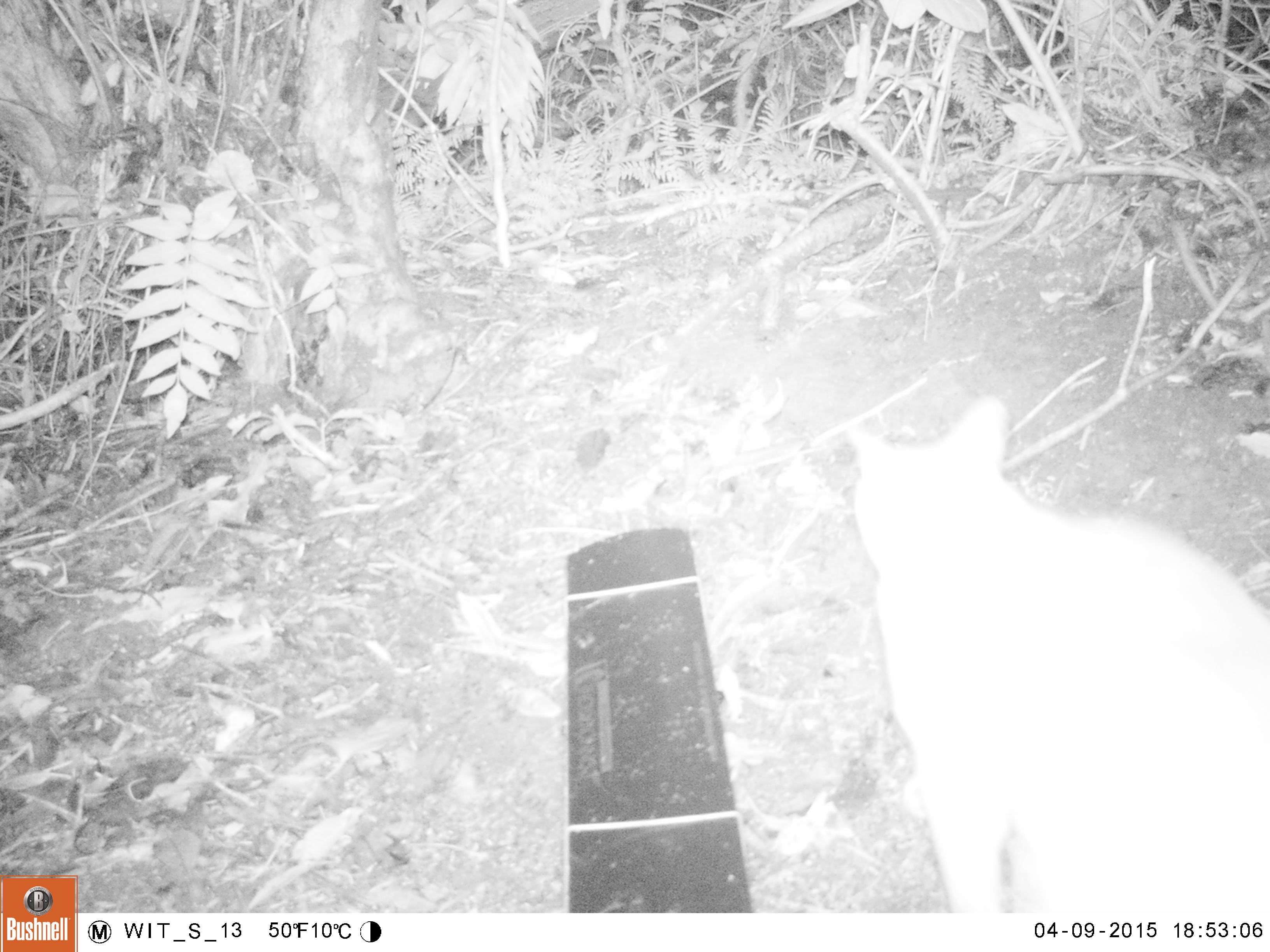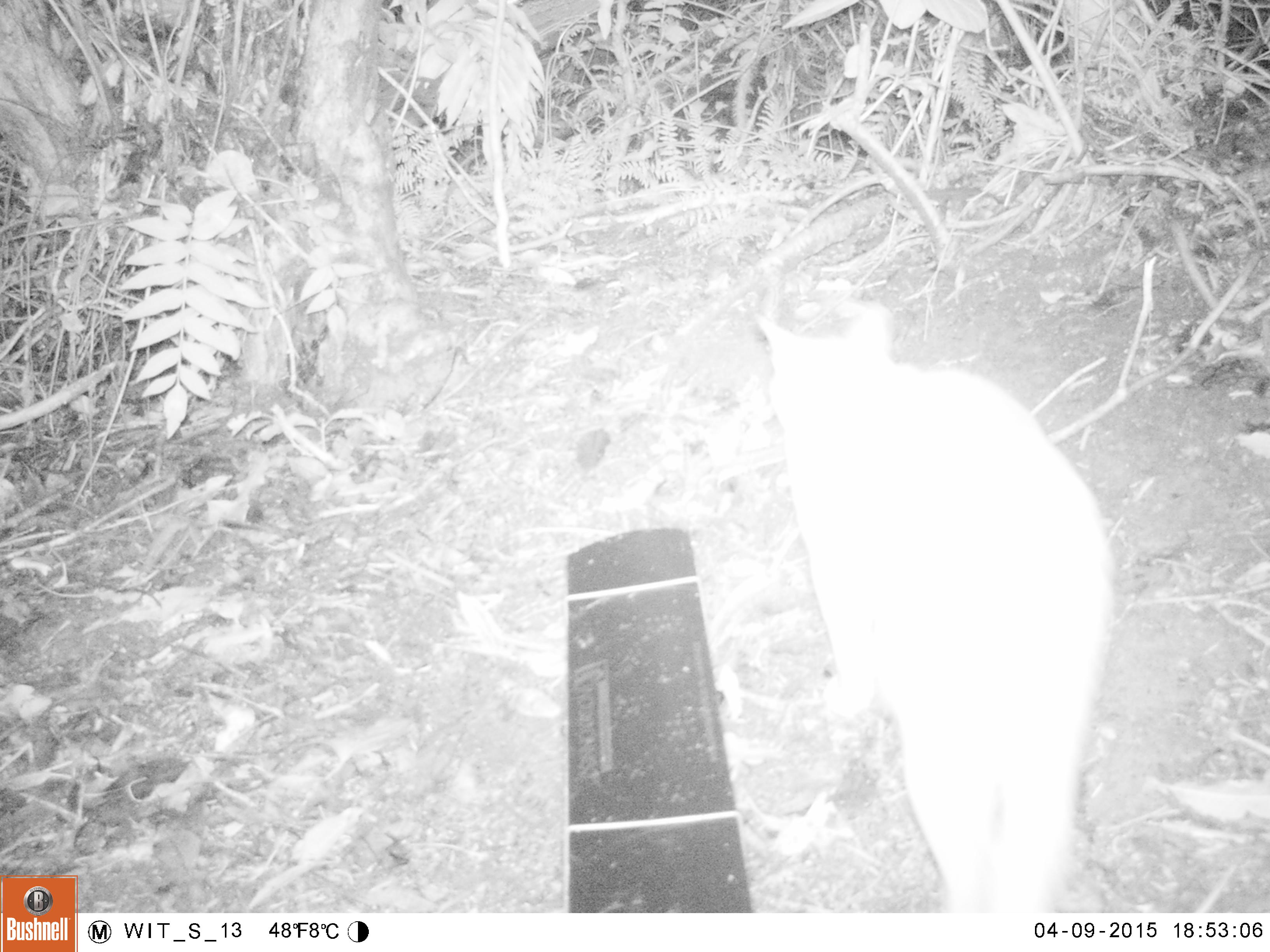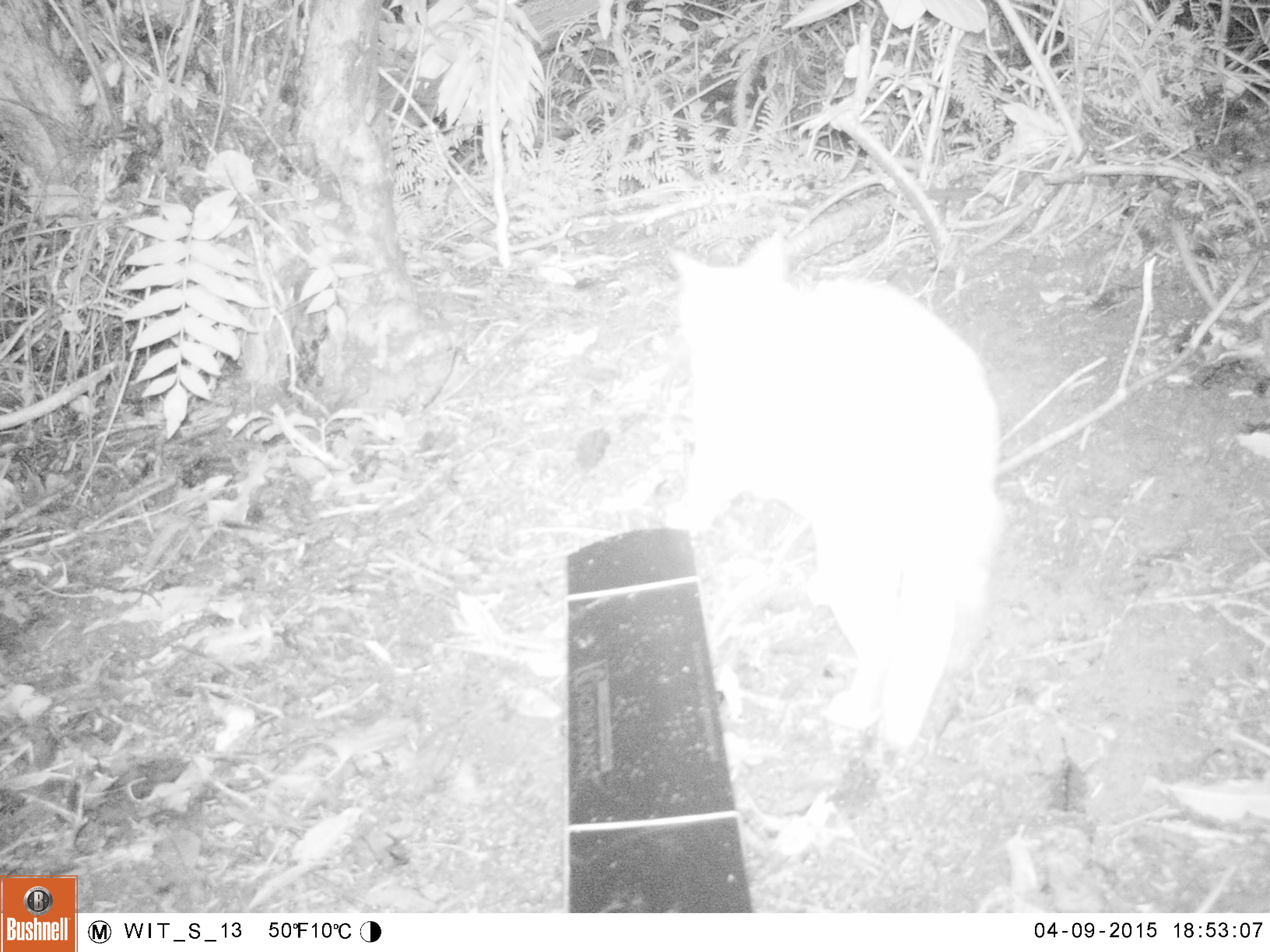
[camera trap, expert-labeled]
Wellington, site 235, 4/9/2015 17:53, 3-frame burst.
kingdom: Animalia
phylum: Chordata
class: Mammalia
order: Carnivora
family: Felidae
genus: Felis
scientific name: Felis catus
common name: cat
Cat (Felis catus).